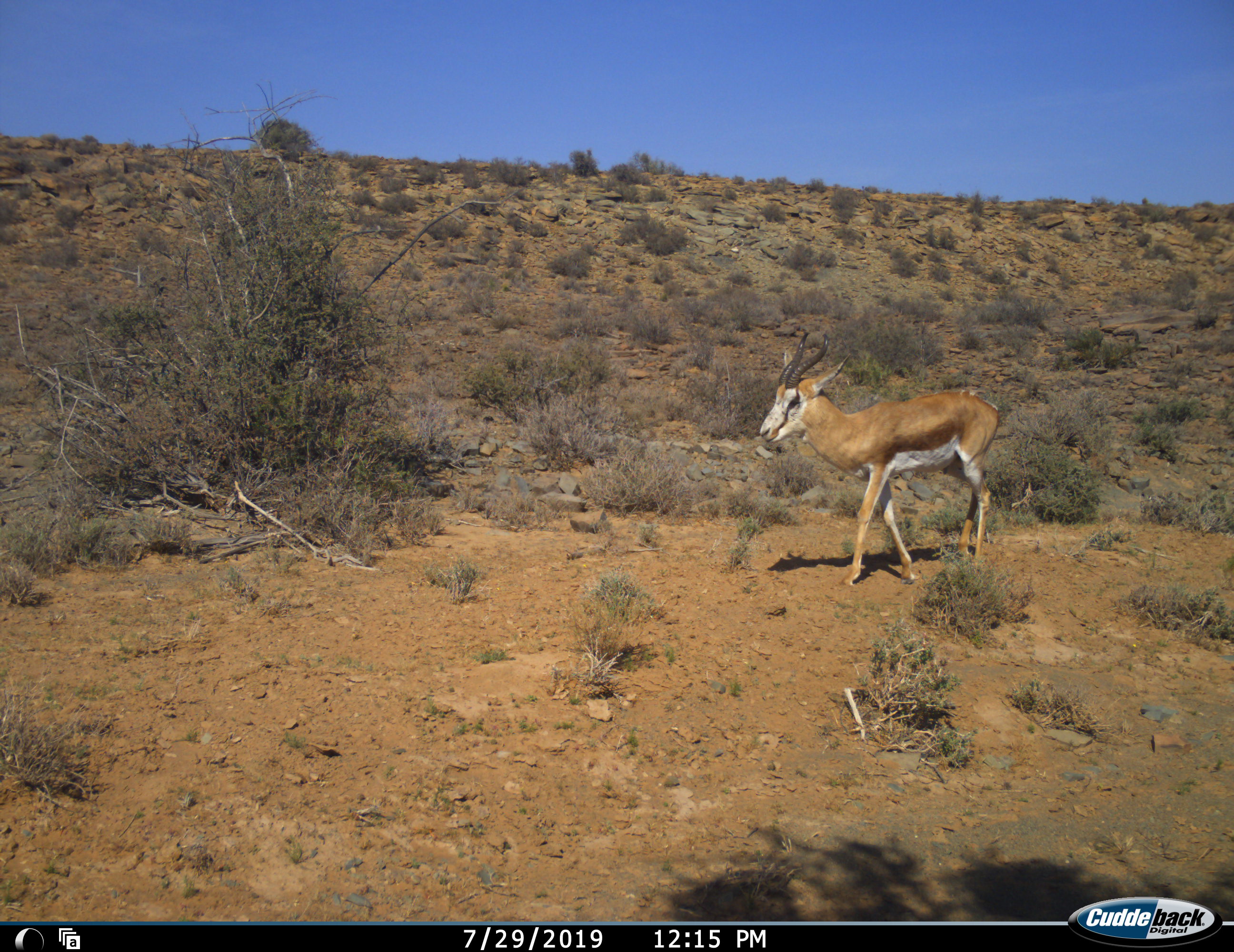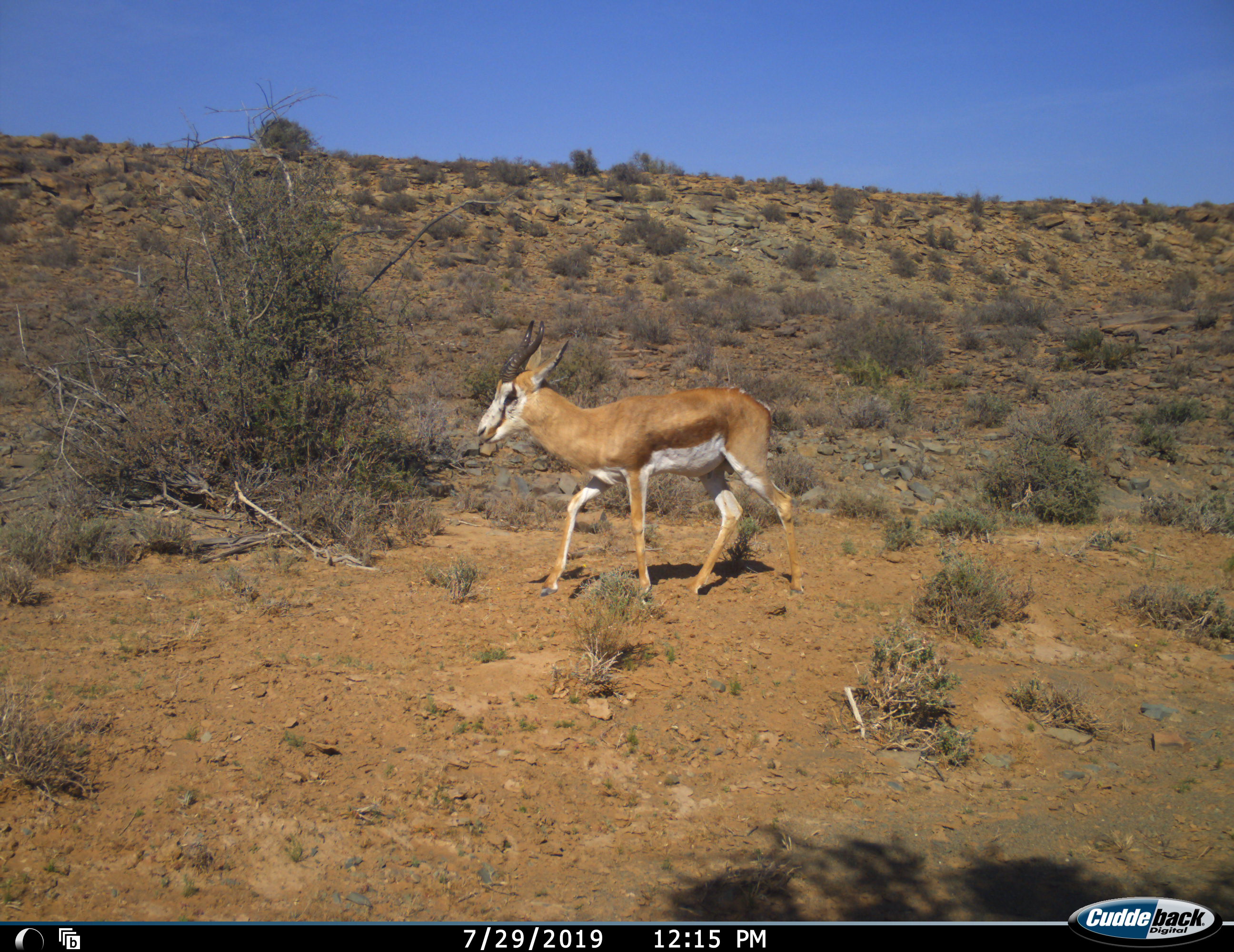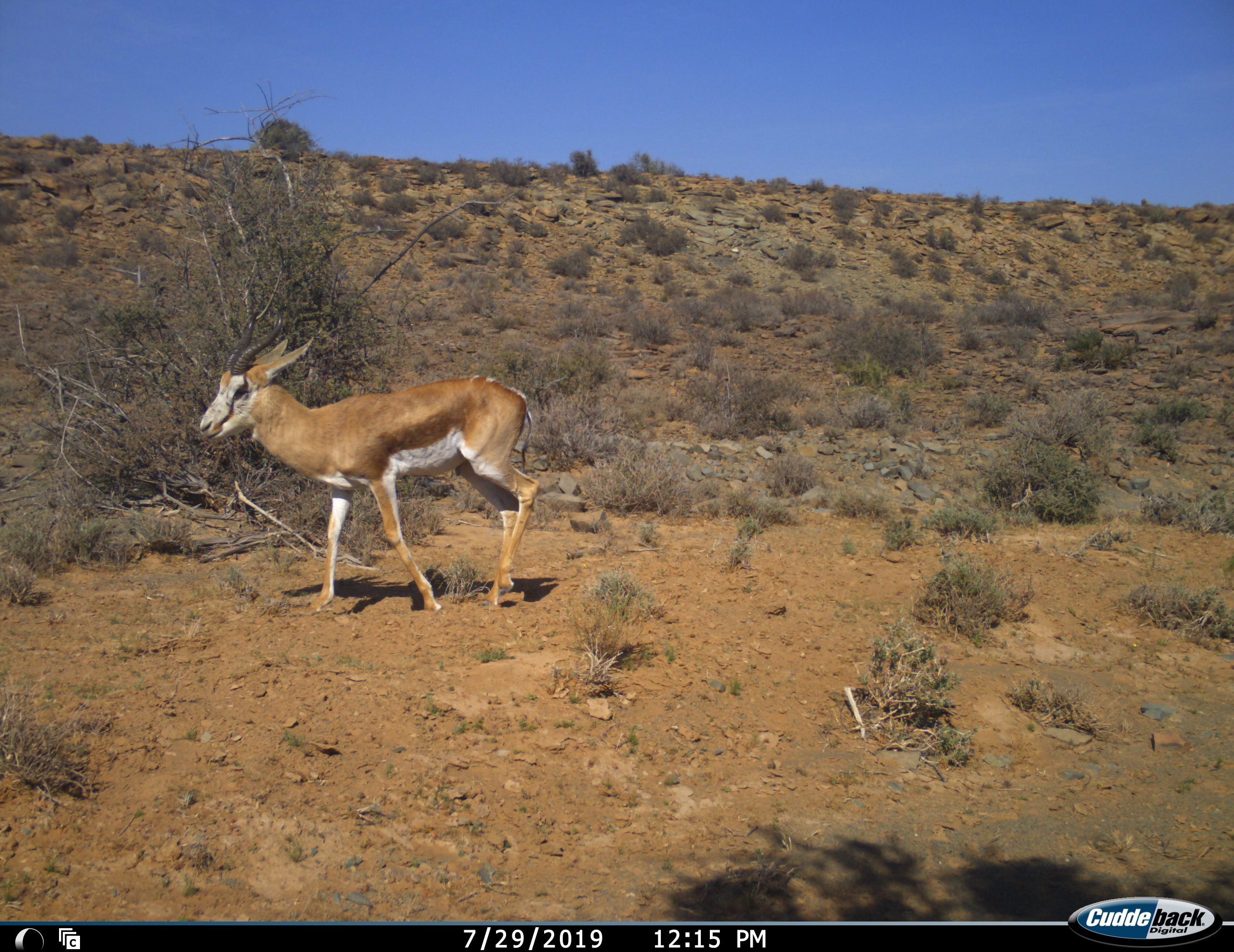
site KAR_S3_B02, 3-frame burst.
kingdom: Animalia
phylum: Chordata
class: Mammalia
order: Artiodactyla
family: Bovidae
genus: Antidorcas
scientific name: Antidorcas marsupialis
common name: springbok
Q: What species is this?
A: Springbok (Antidorcas marsupialis).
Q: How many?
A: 1.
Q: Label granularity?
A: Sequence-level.